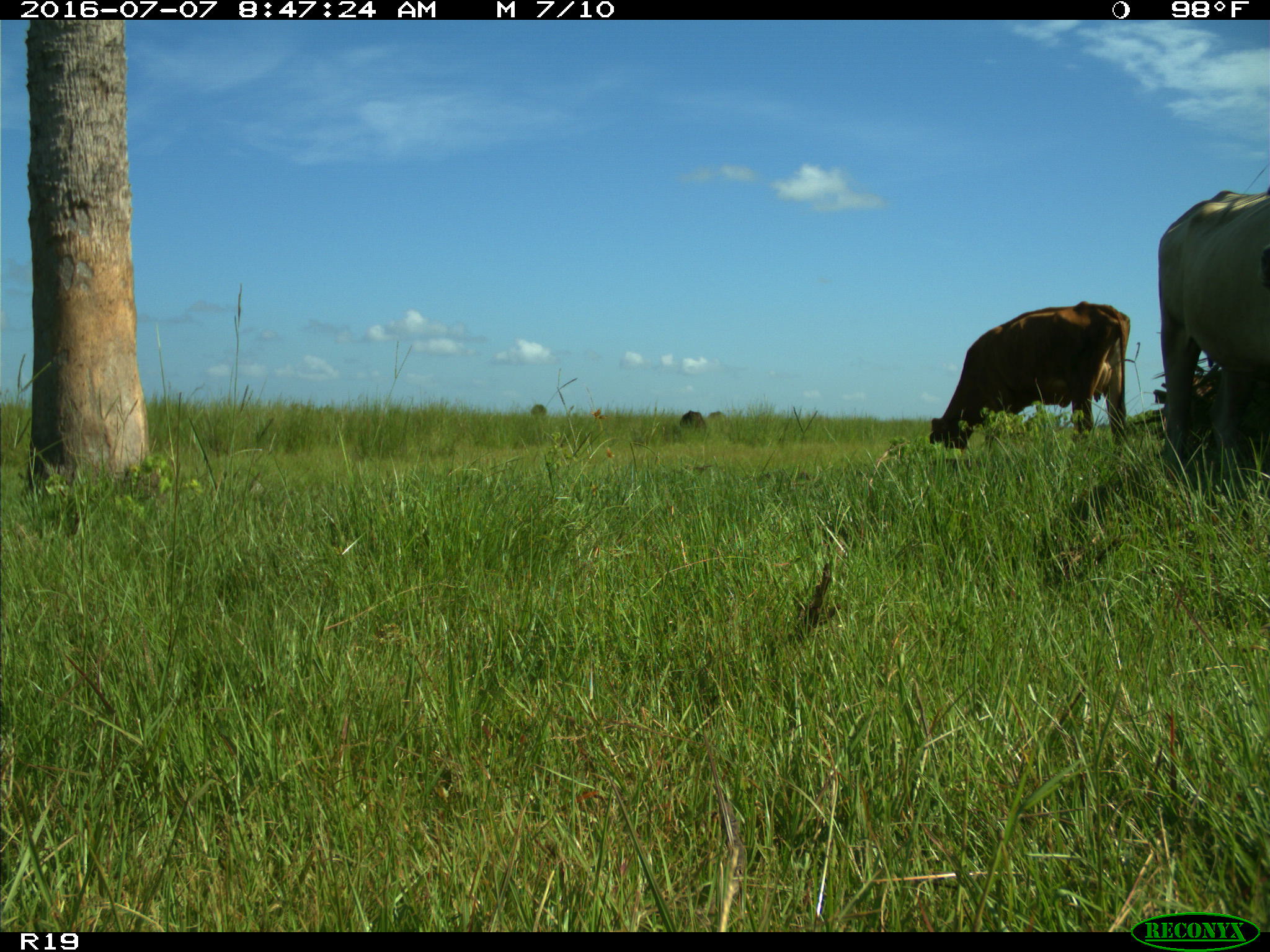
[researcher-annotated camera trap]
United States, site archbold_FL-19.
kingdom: Animalia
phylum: Chordata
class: Mammalia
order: Artiodactyla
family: Bovidae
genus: Bos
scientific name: Bos taurus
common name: domestic cow